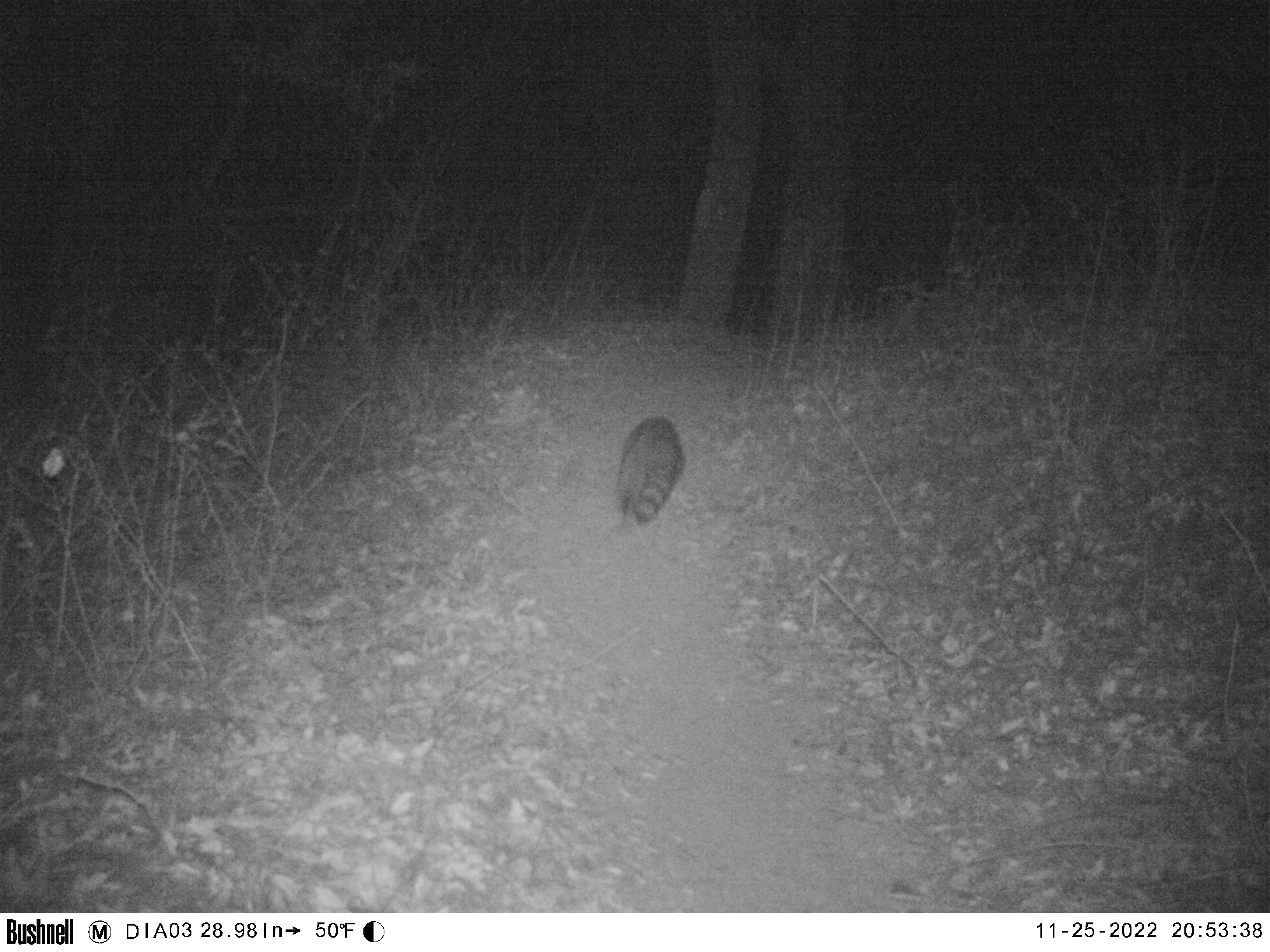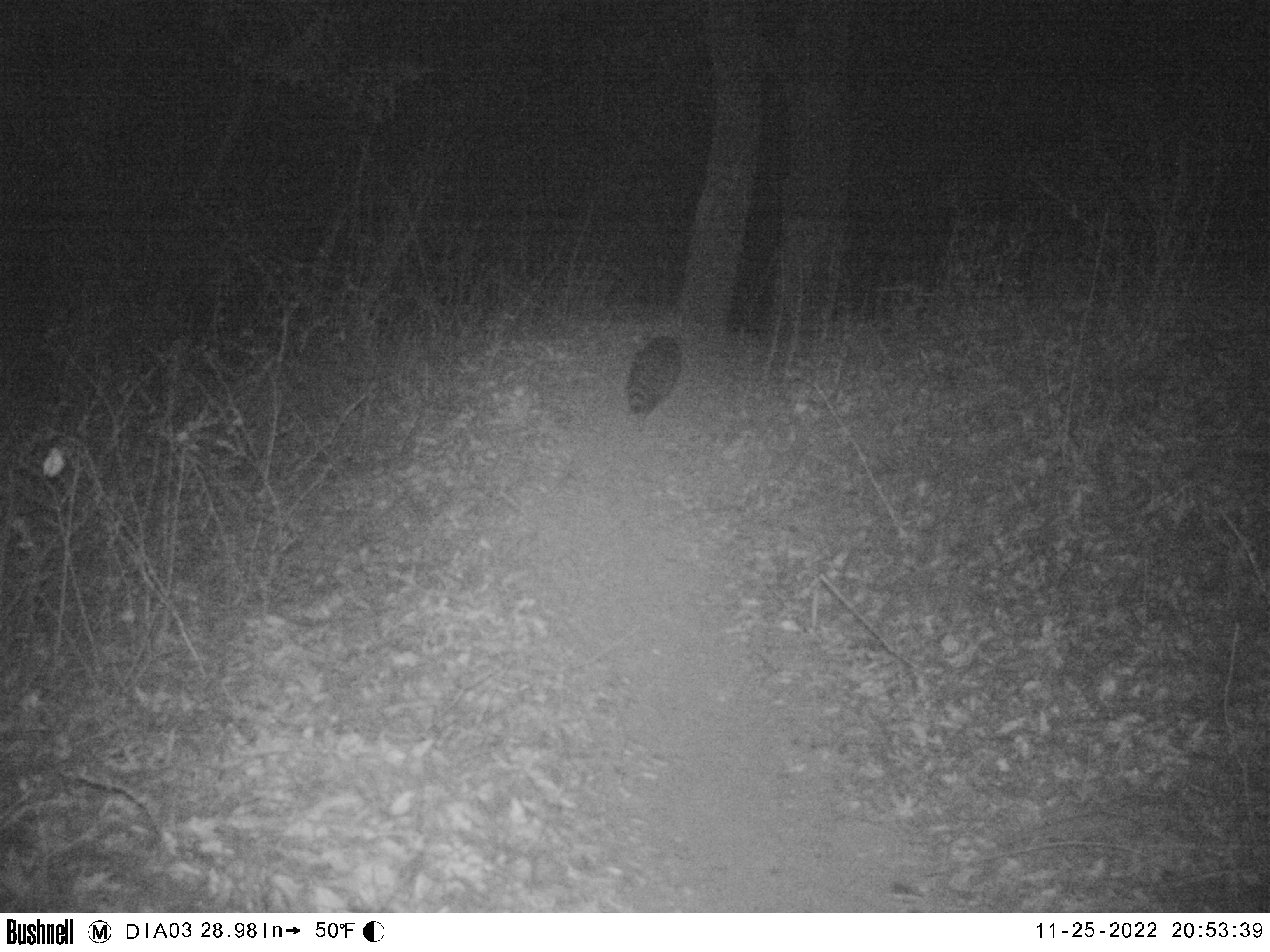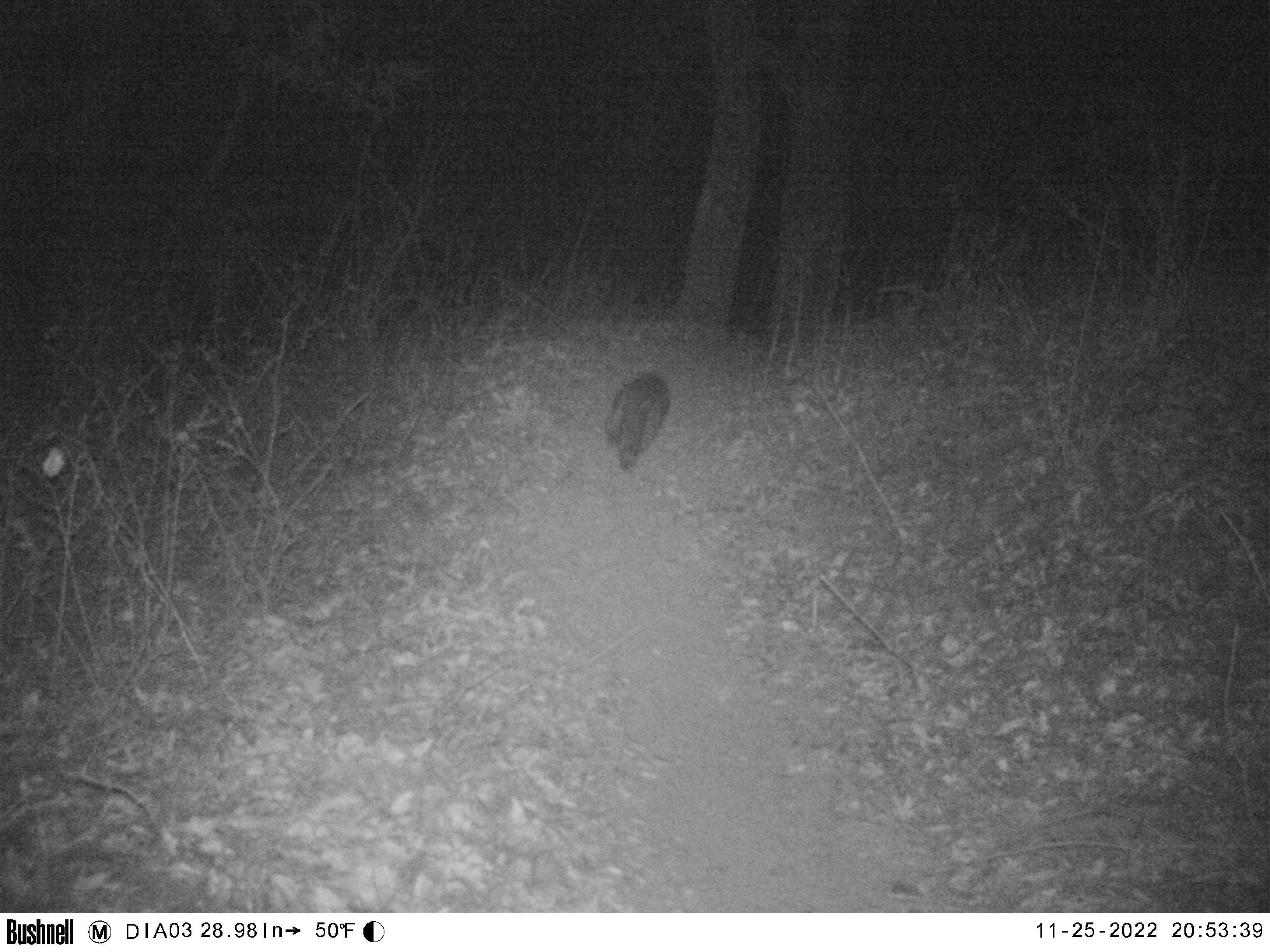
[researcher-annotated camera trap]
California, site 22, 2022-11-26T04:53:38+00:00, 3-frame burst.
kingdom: Animalia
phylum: Chordata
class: Mammalia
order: Carnivora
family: Procyonidae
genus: Procyon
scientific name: Procyon lotor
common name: raccoon